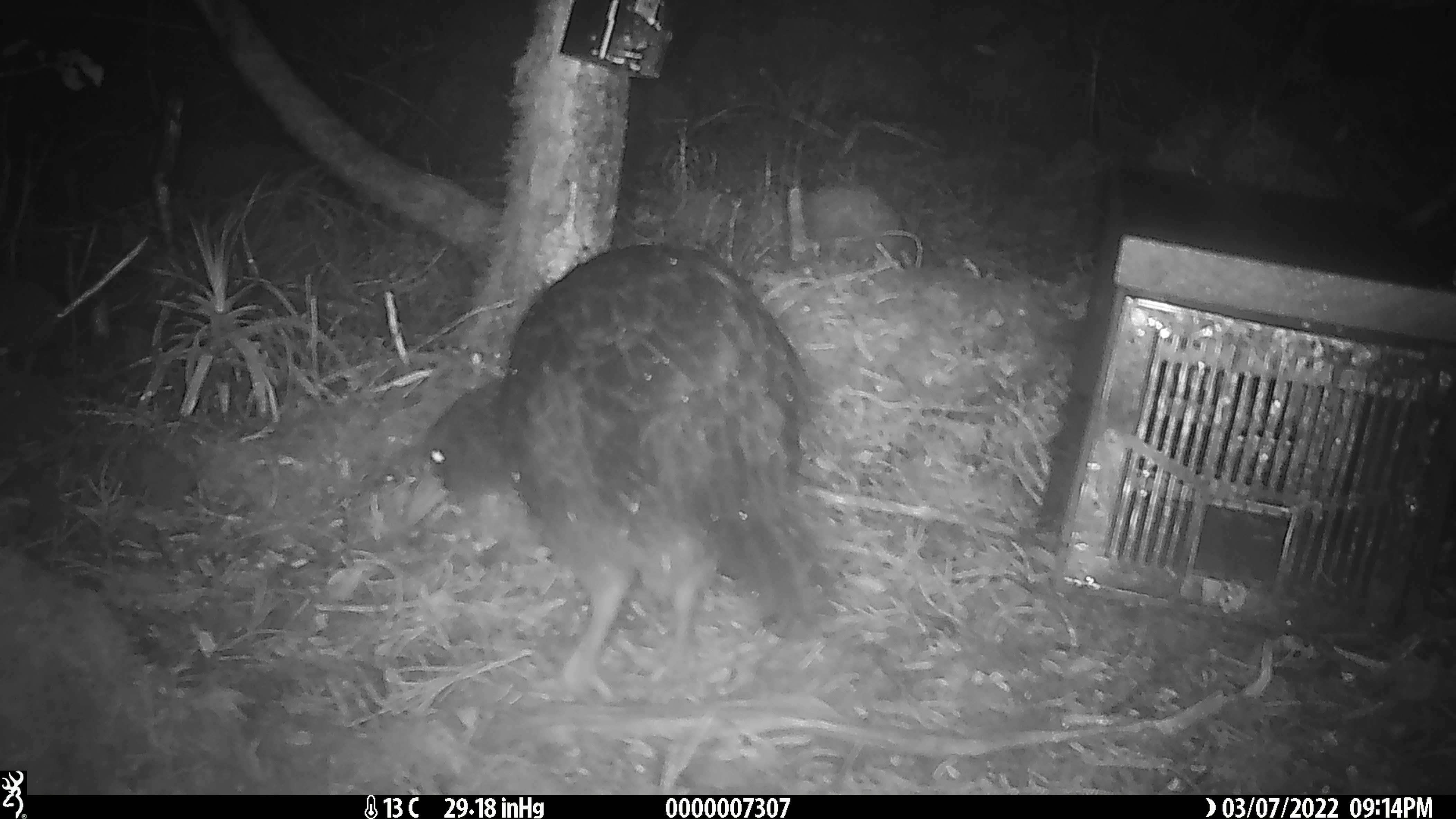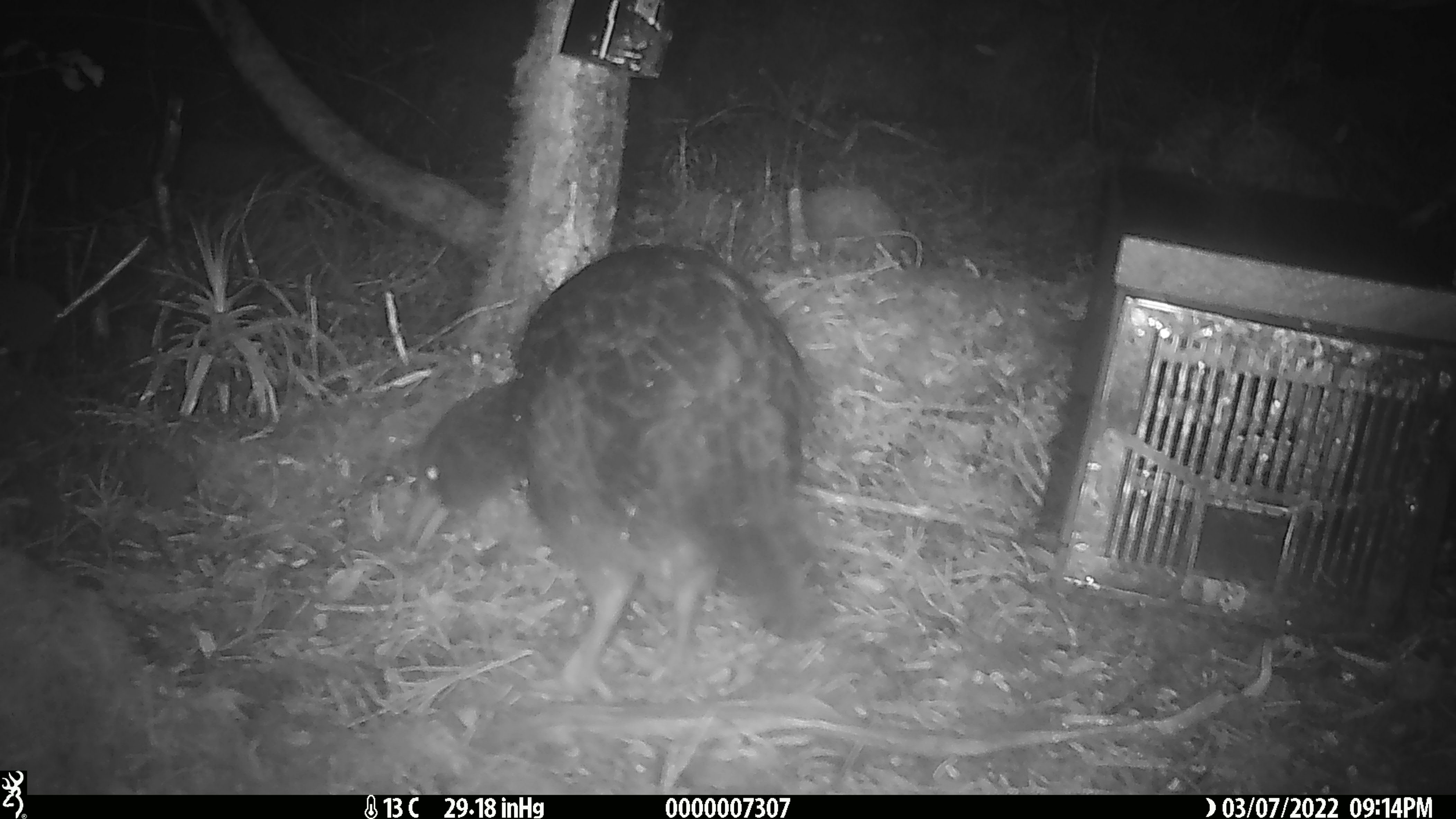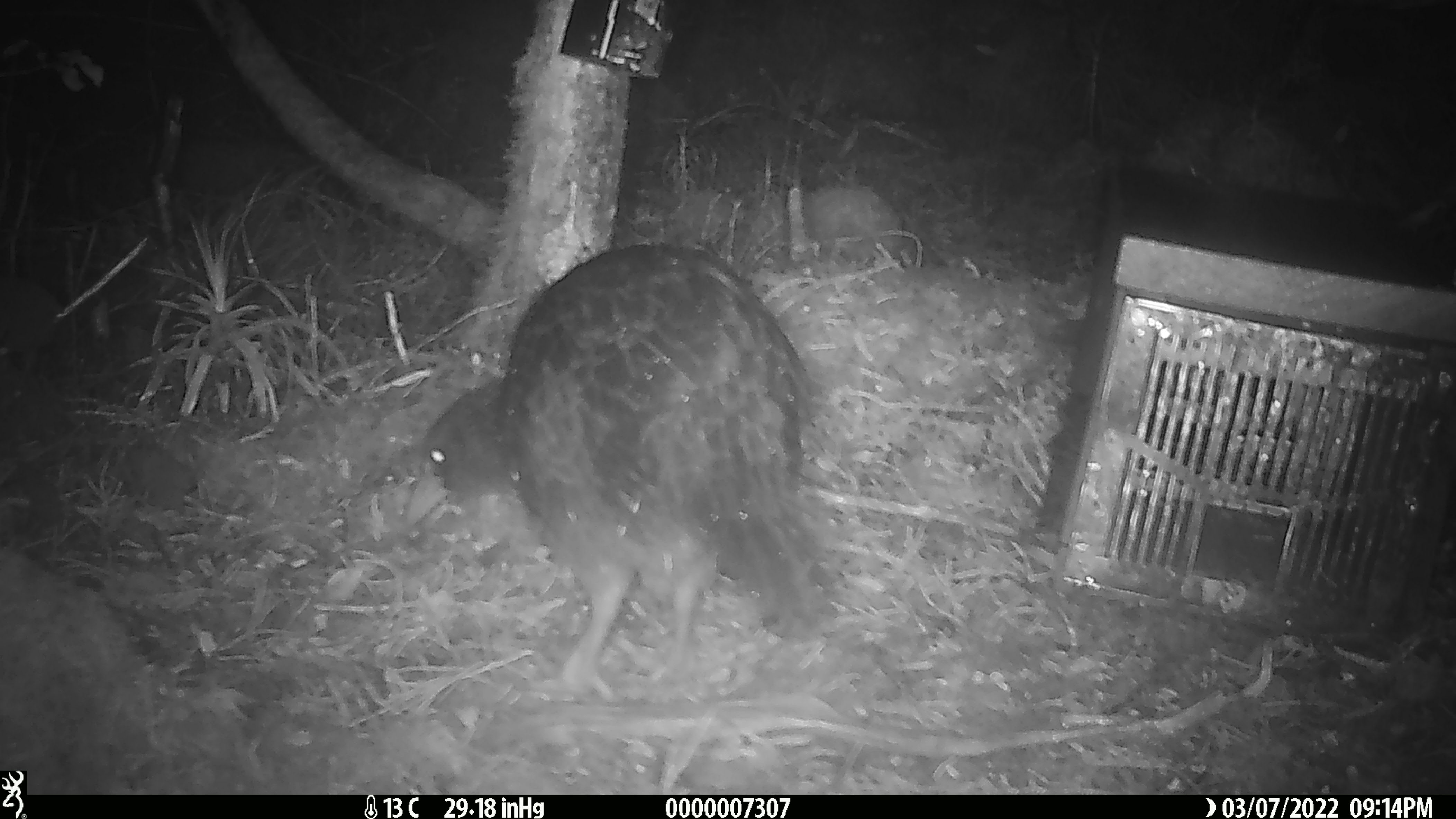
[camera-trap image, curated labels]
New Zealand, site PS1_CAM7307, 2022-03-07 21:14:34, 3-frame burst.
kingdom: Animalia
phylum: Chordata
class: Aves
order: Gruiformes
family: Rallidae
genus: Gallirallus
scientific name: Gallirallus australis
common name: weka